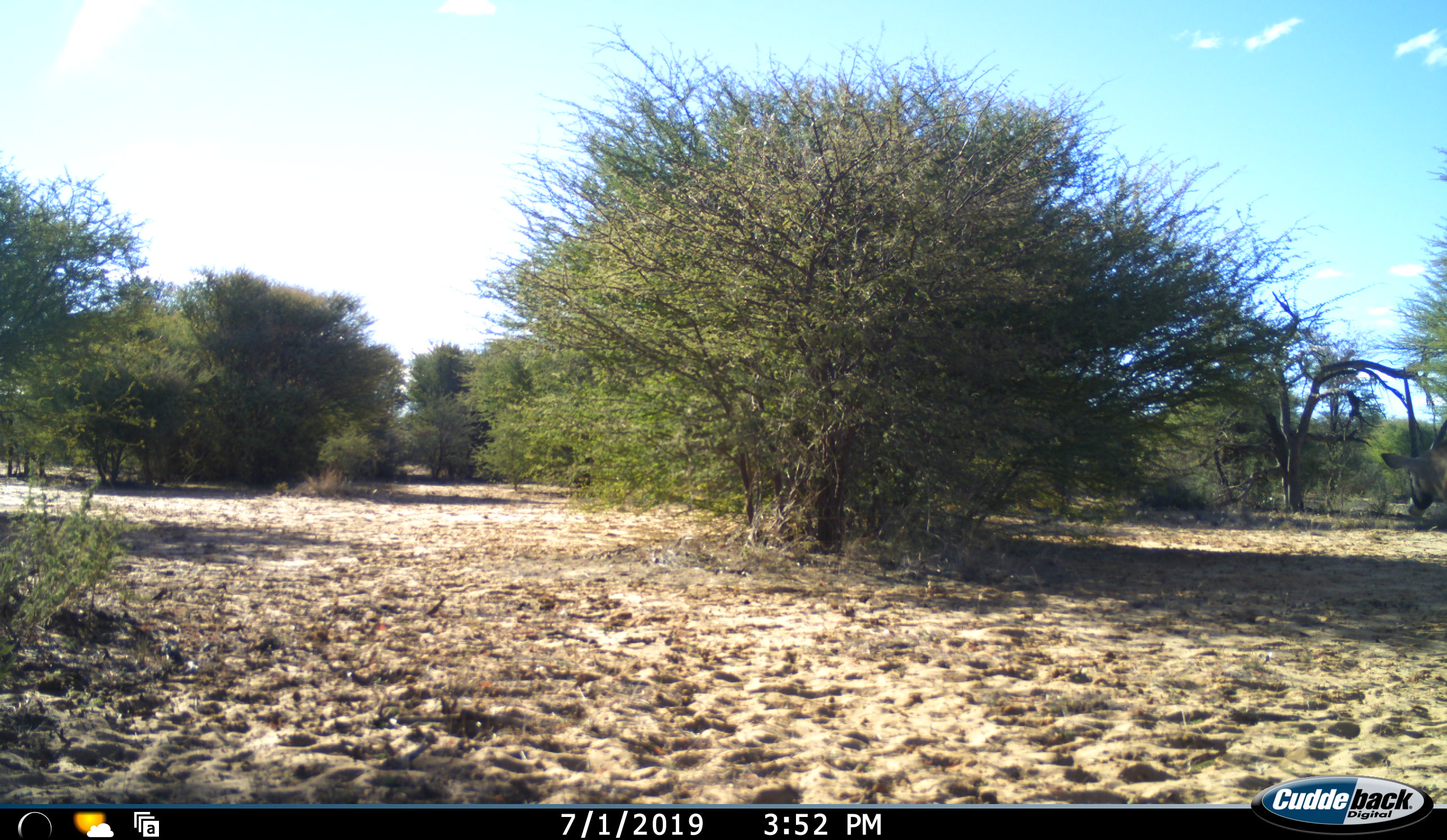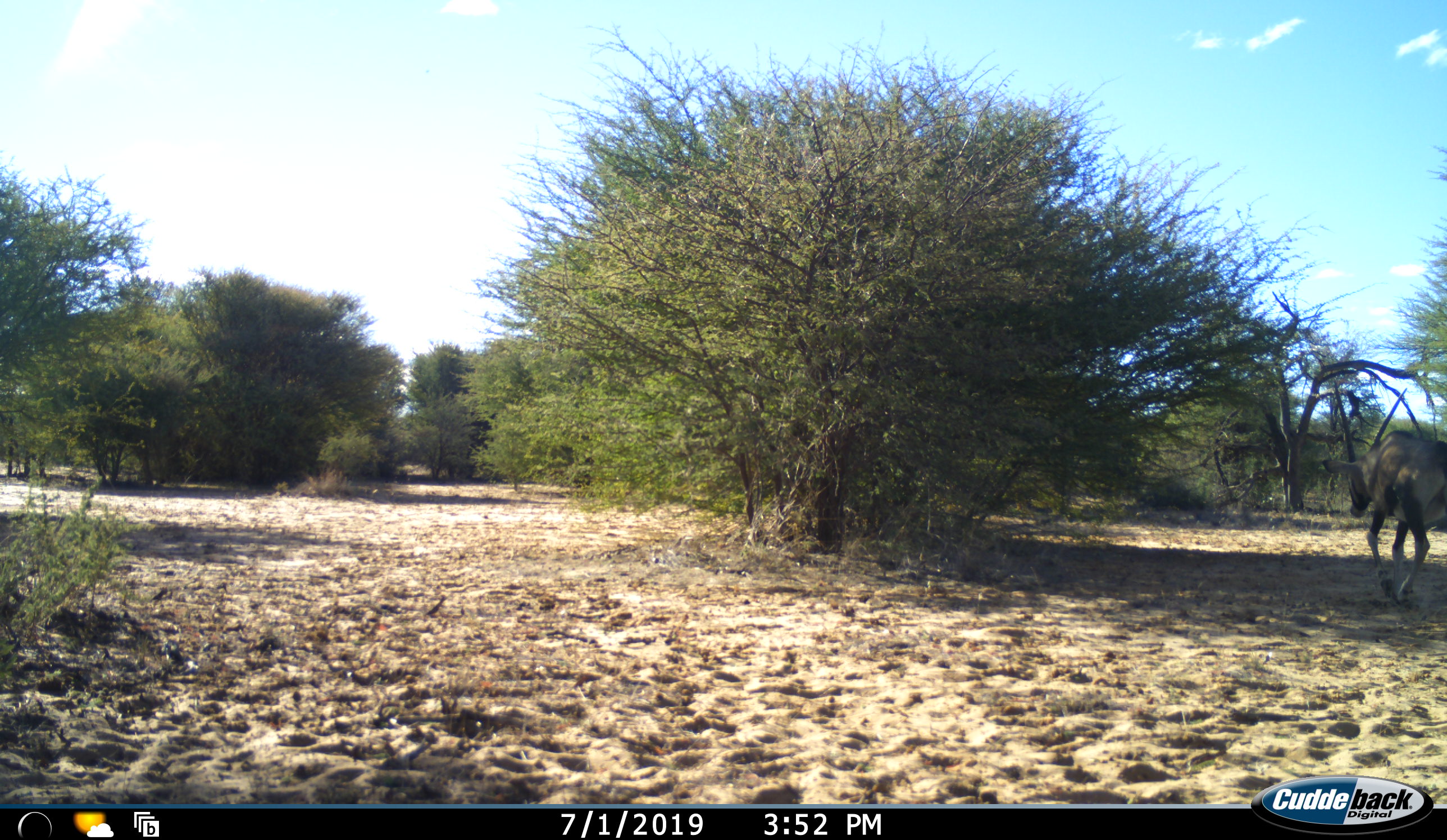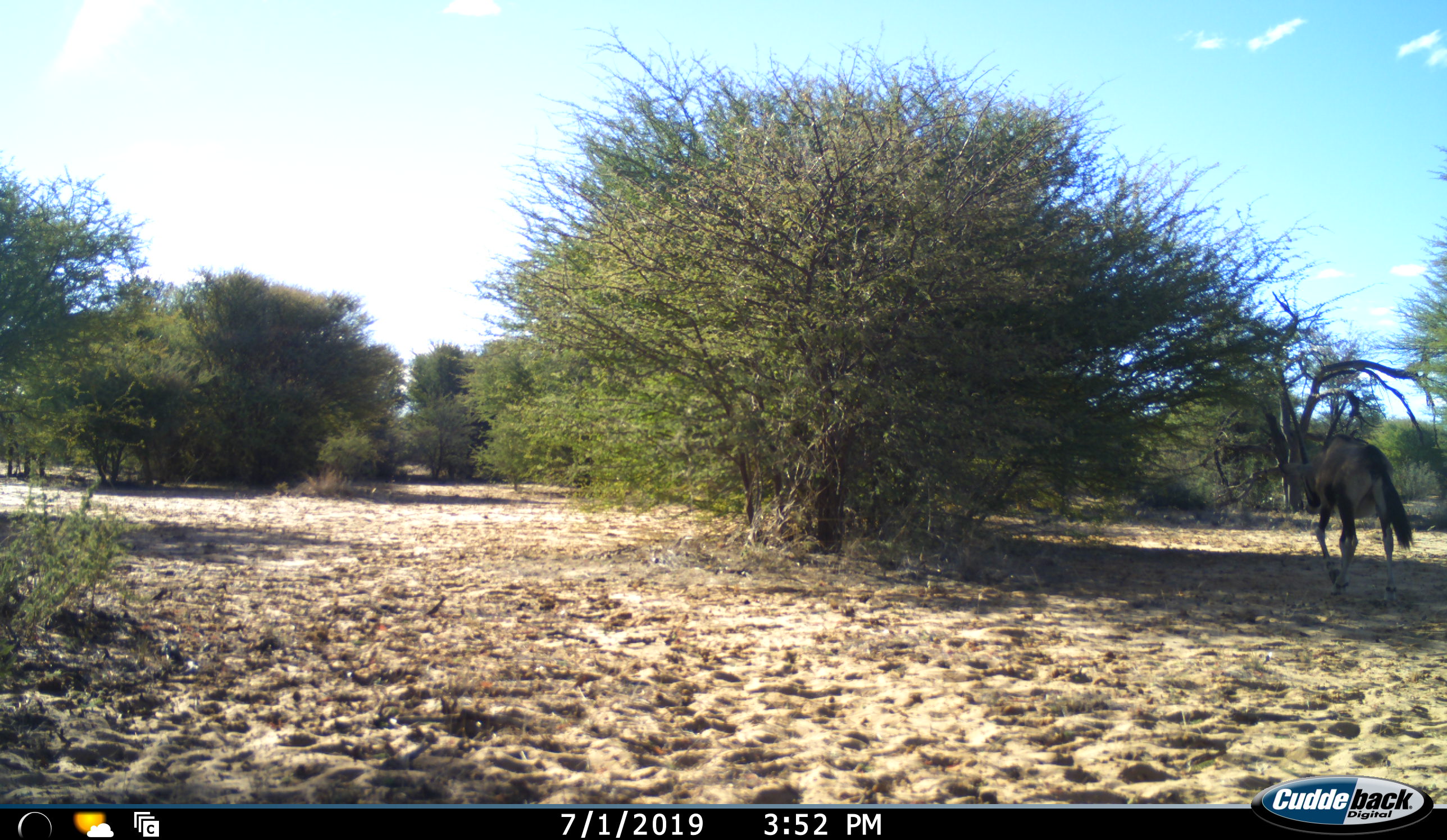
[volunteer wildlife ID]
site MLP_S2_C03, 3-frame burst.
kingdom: Animalia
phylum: Chordata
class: Mammalia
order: Artiodactyla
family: Bovidae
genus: Oryx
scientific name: Oryx gazella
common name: gemsbok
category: oryx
Oryx (gemsbok) (Oryx gazella), count 1. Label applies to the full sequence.